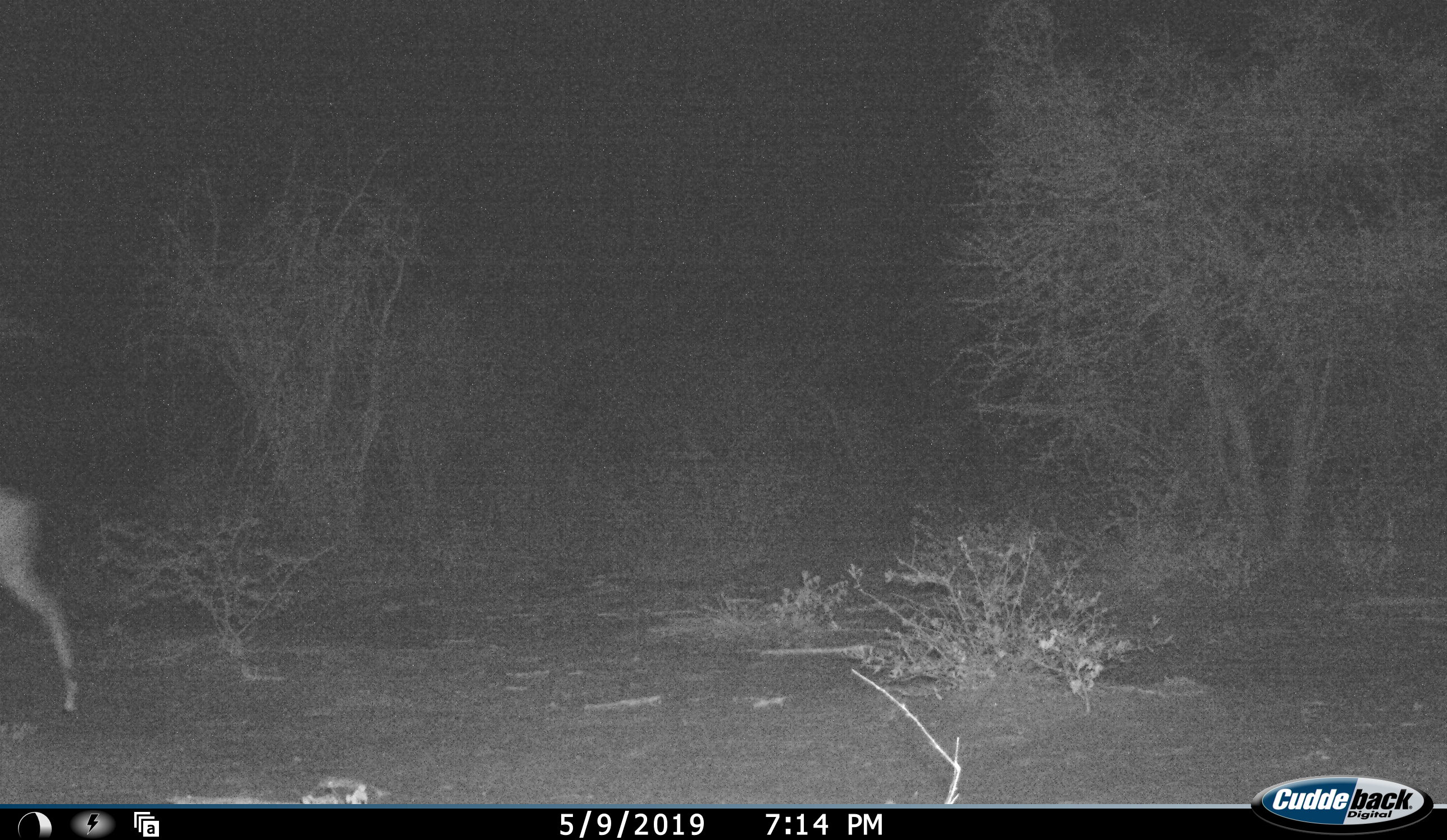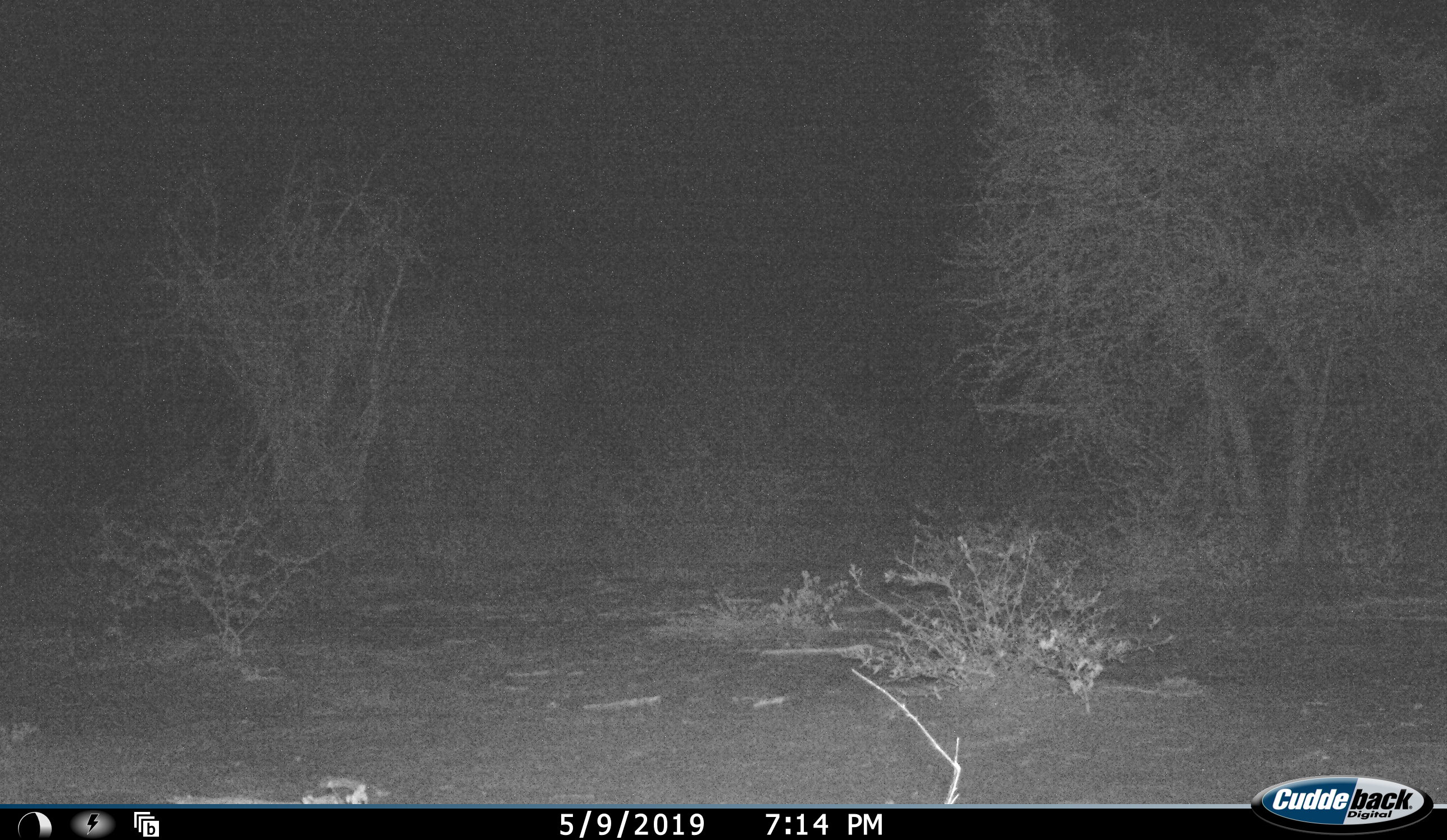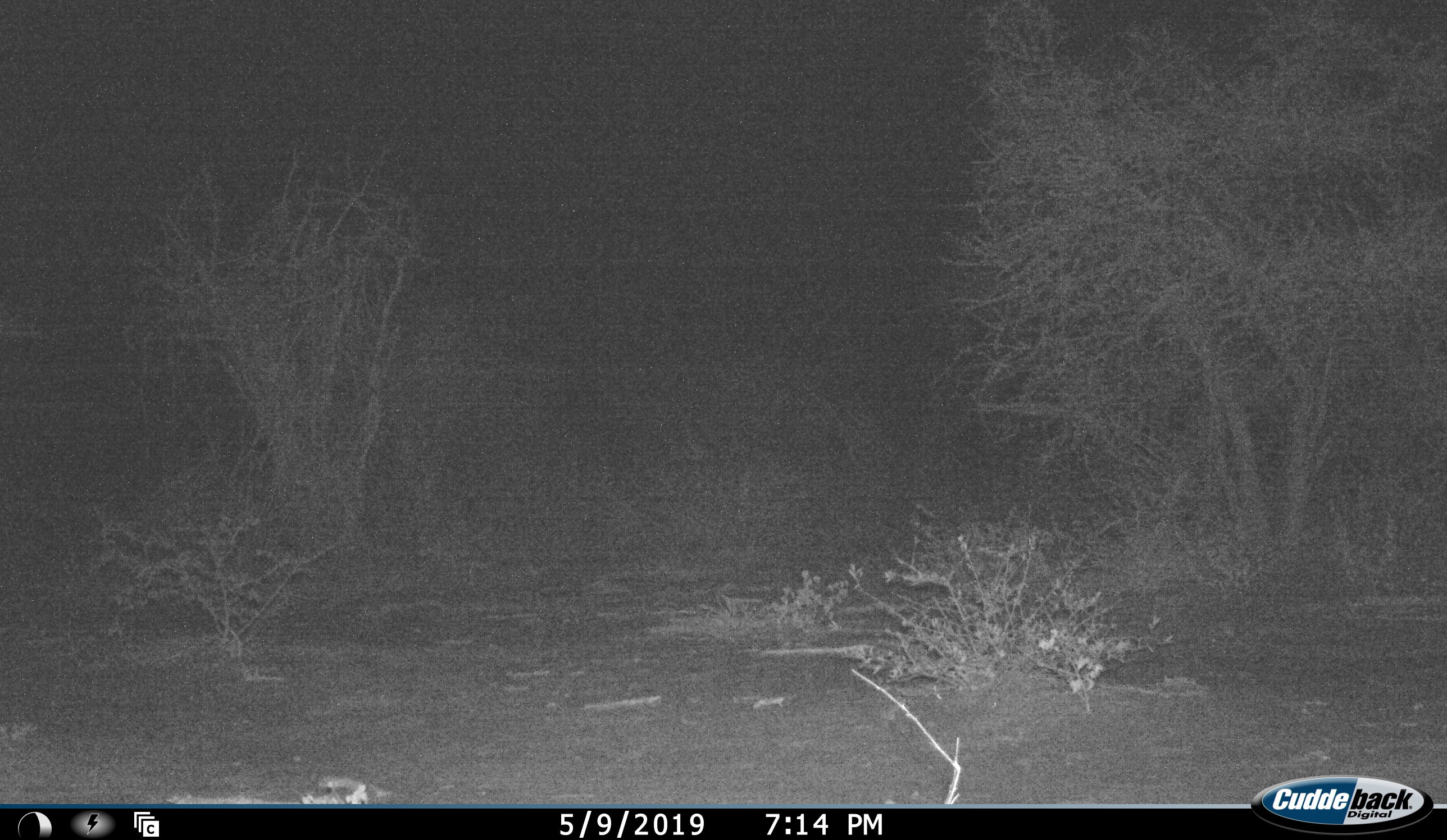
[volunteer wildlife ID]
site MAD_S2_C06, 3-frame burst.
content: unidentified animal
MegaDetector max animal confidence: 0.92